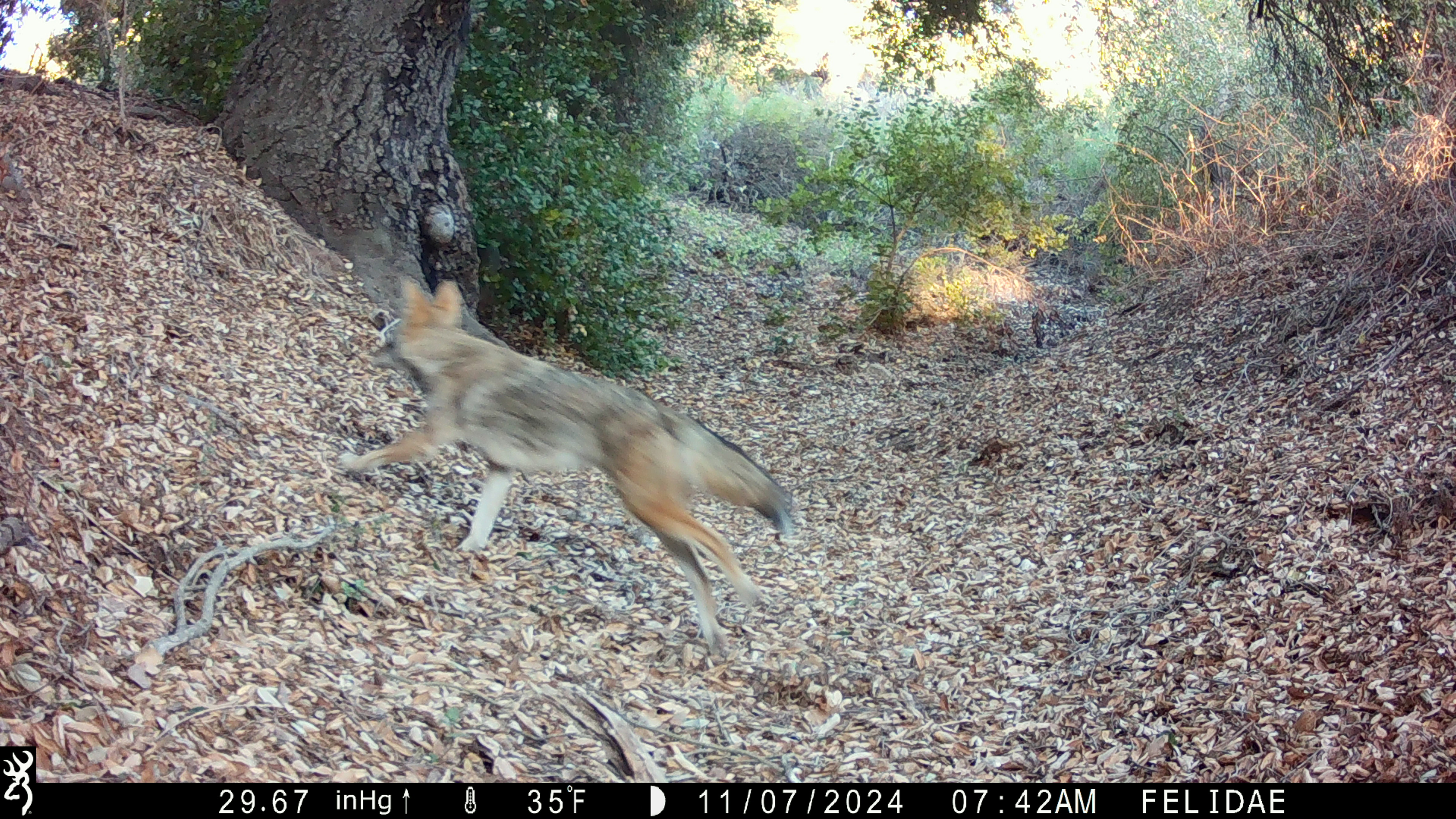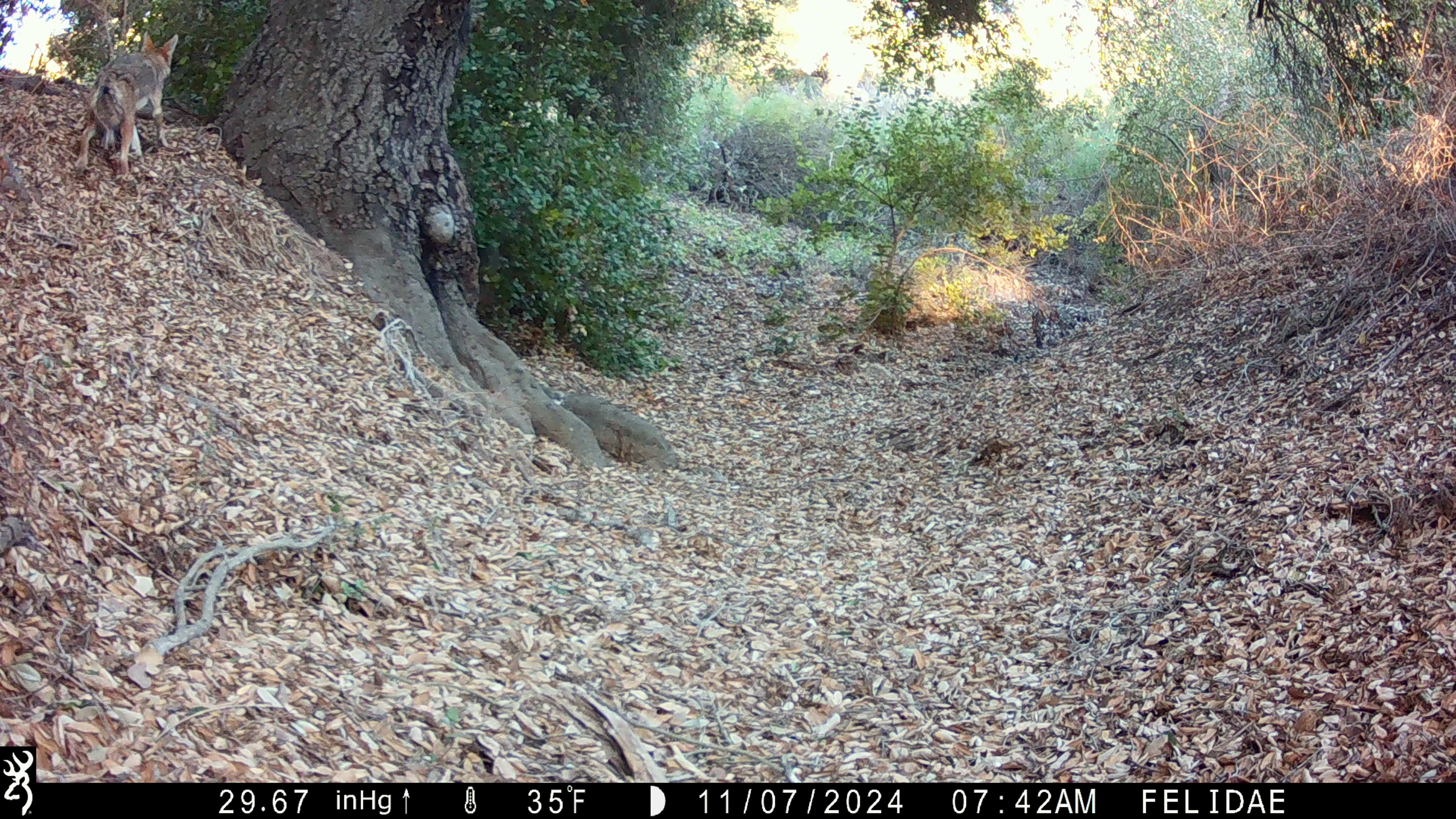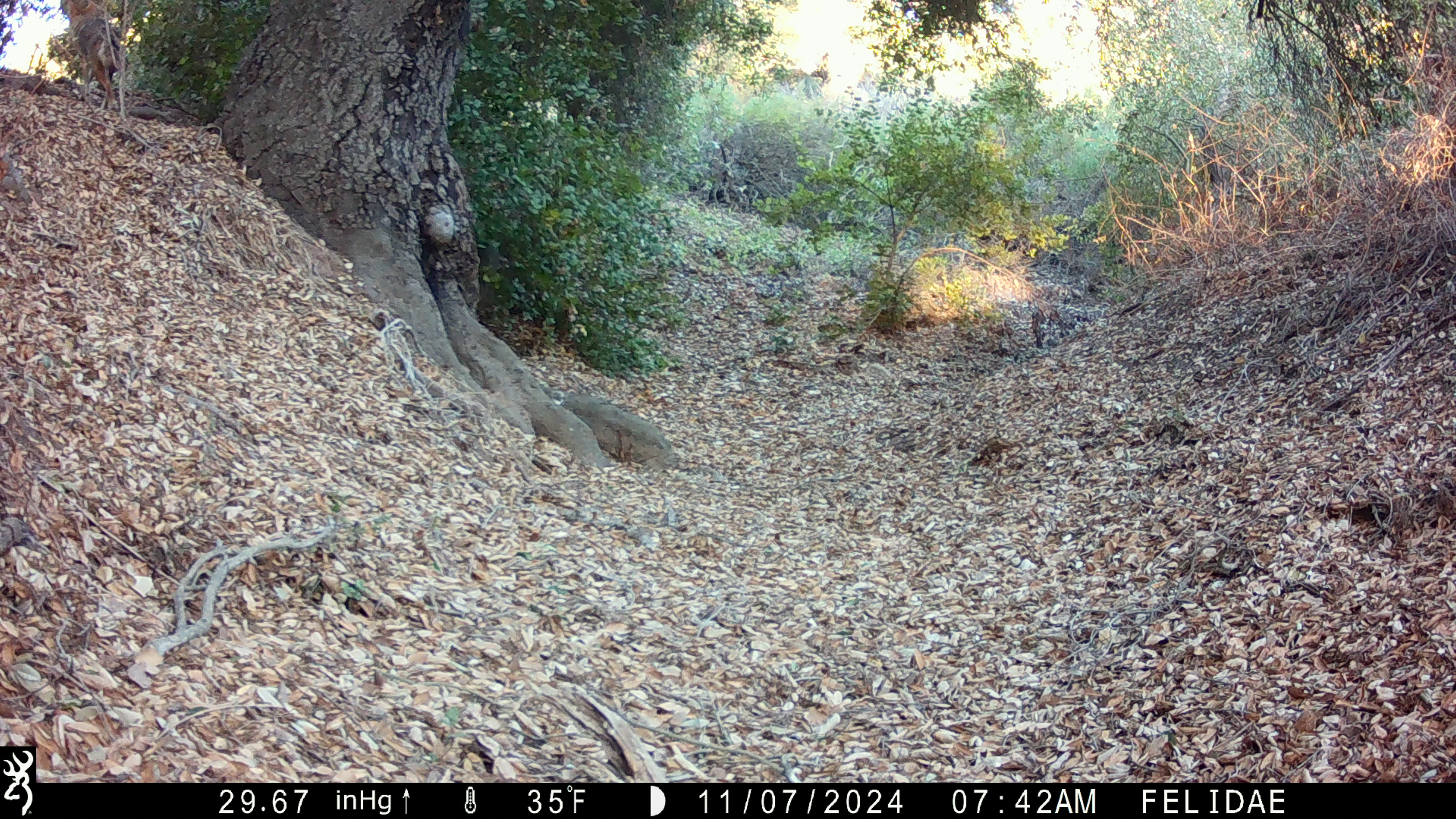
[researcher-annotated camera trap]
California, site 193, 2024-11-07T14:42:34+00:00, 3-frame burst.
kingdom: Animalia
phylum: Chordata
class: Mammalia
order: Carnivora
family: Canidae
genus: Canis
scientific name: Canis latrans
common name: coyote